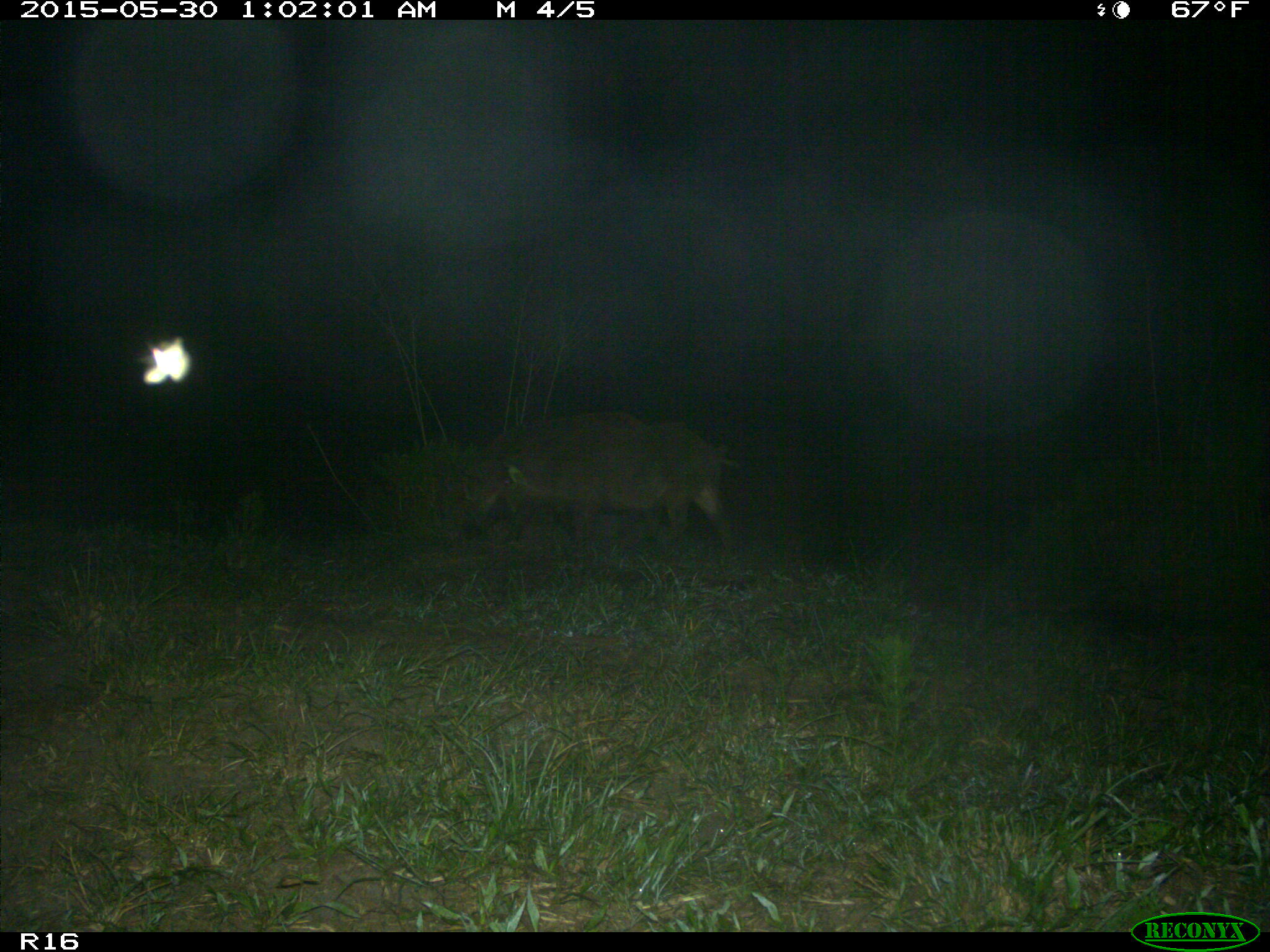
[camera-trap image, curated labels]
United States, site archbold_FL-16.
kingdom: Animalia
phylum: Chordata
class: Mammalia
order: Artiodactyla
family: Suidae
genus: Sus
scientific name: Sus scrofa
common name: wild boar